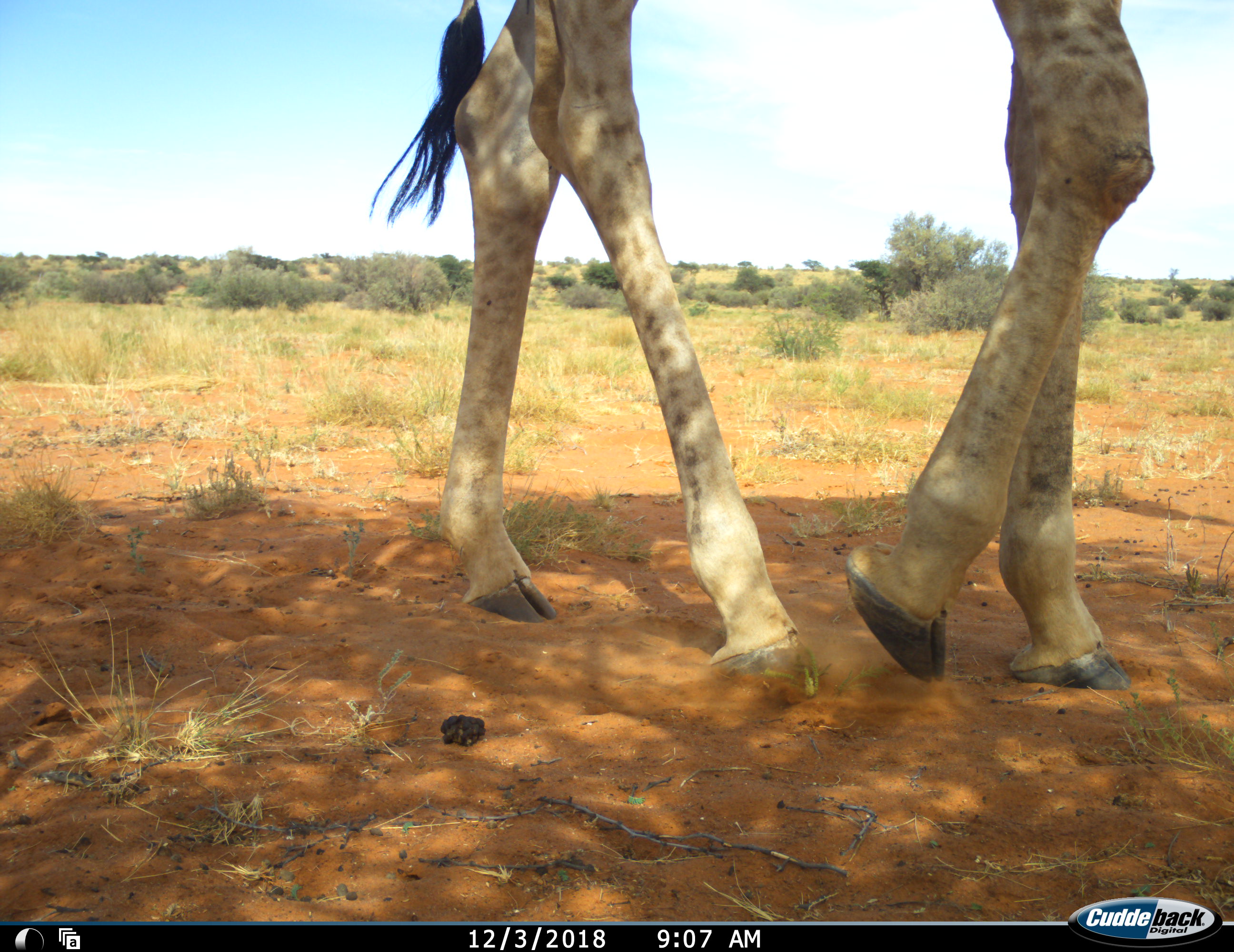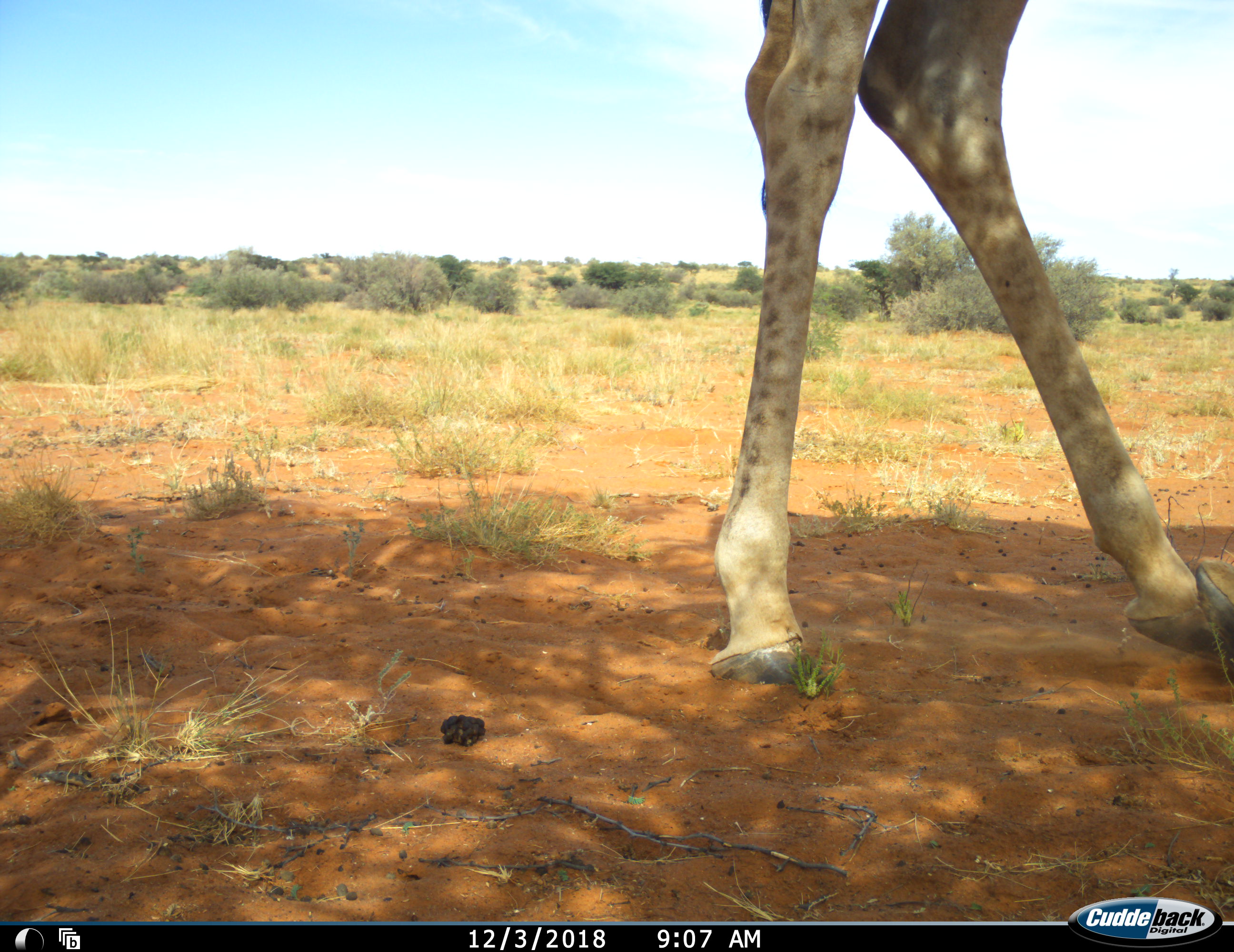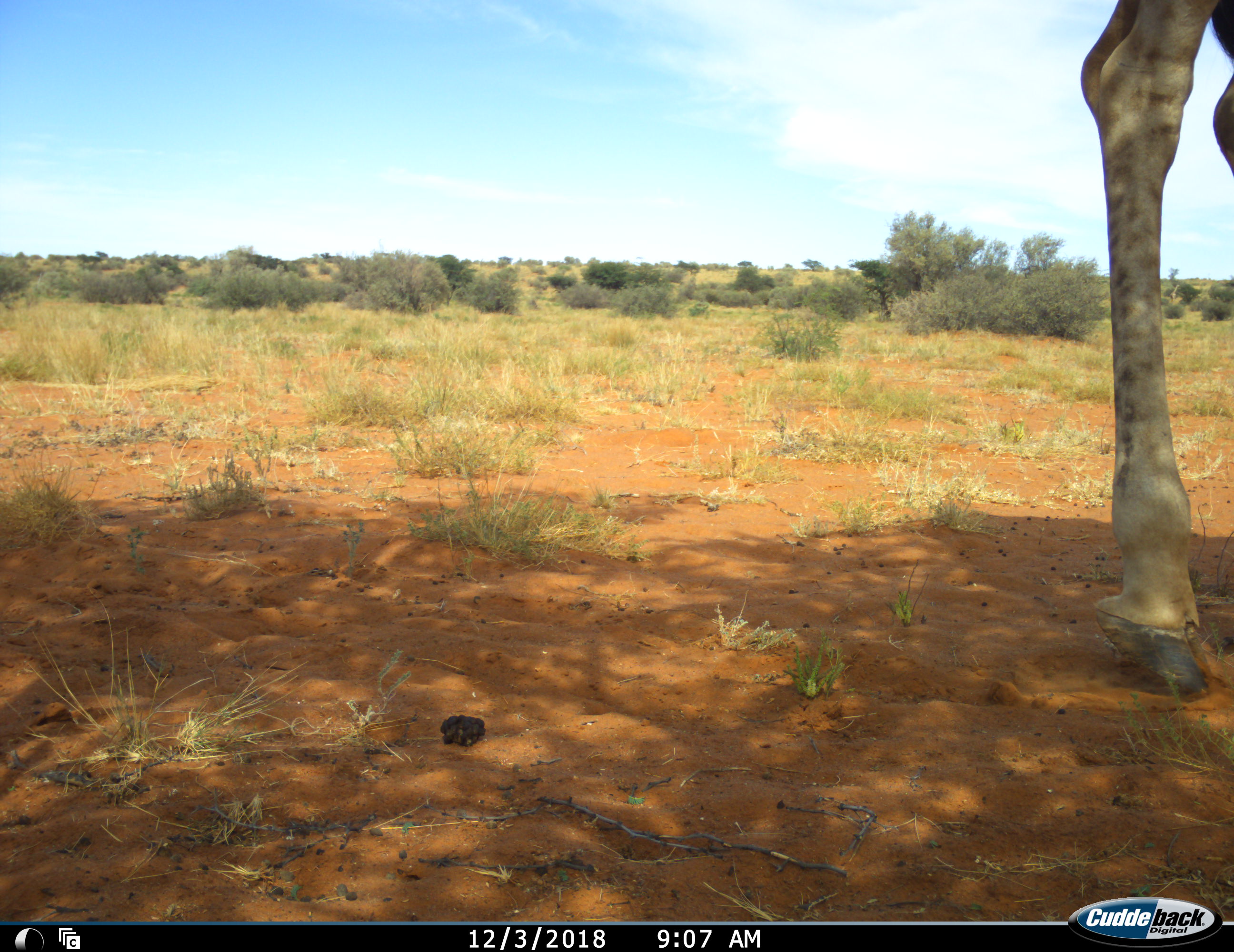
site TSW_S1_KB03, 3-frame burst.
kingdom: Animalia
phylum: Chordata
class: Mammalia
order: Artiodactyla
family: Giraffidae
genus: Giraffa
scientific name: Giraffa camelopardalis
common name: giraffe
Giraffe (Giraffa camelopardalis), count 1. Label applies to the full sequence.